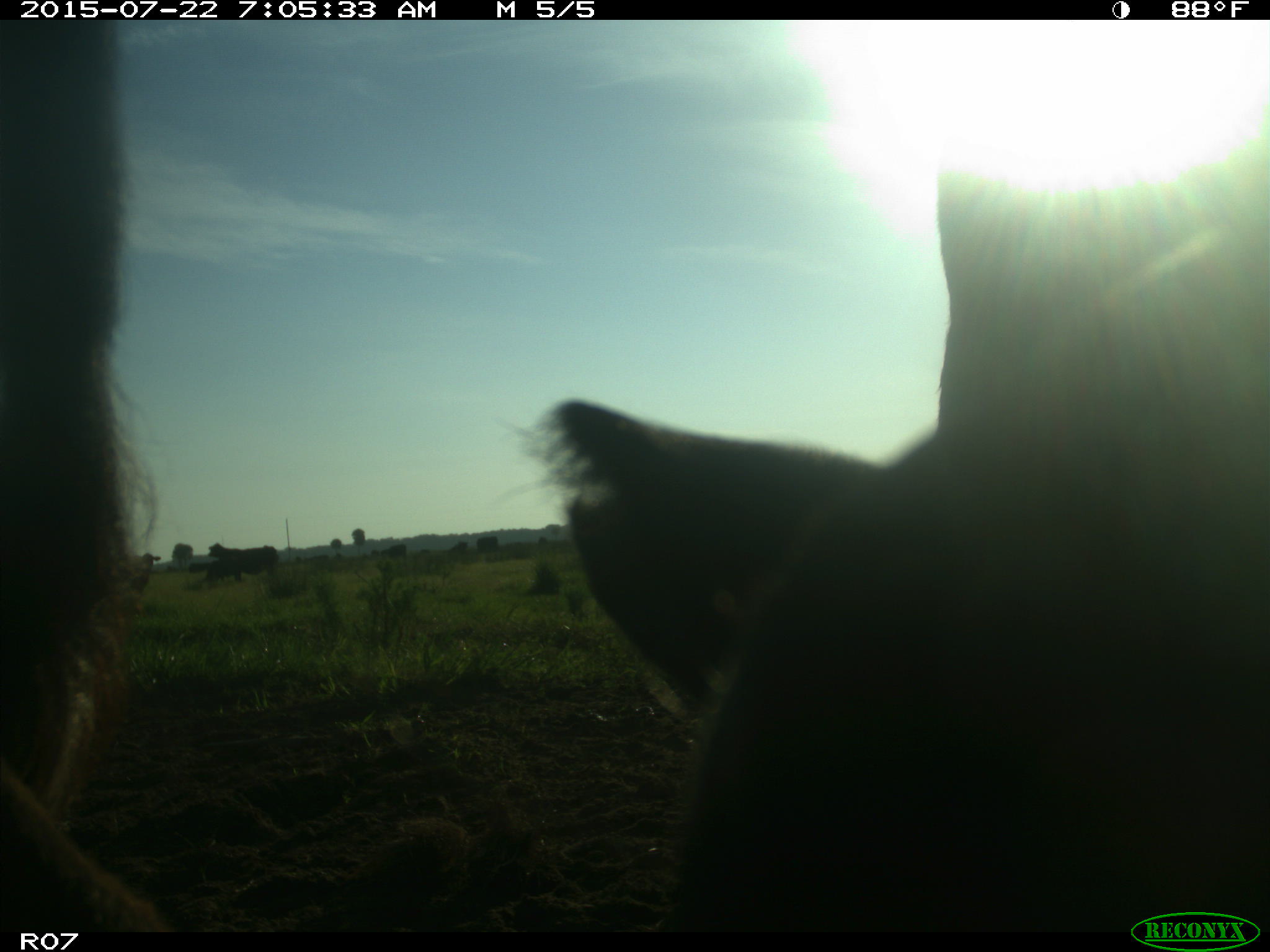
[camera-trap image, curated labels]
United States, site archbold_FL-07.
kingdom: Animalia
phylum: Chordata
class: Mammalia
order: Carnivora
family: Procyonidae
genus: Procyon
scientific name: Procyon lotor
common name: common raccoon